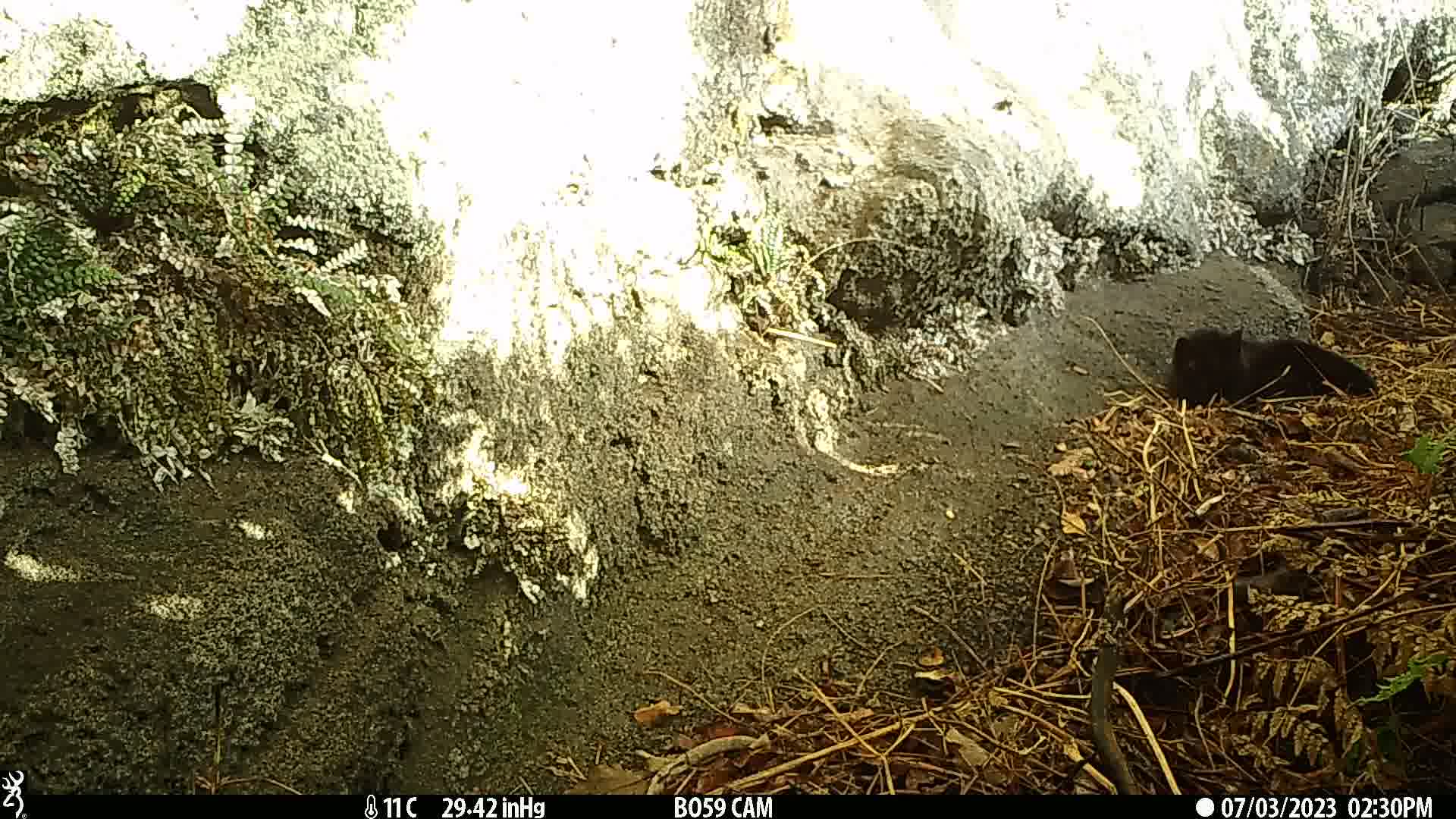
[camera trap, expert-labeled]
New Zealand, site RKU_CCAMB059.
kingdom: Animalia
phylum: Chordata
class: Mammalia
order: Carnivora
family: Felidae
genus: Felis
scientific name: Felis catus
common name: domestic cat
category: cat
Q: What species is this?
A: Cat (domestic cat) (Felis catus).